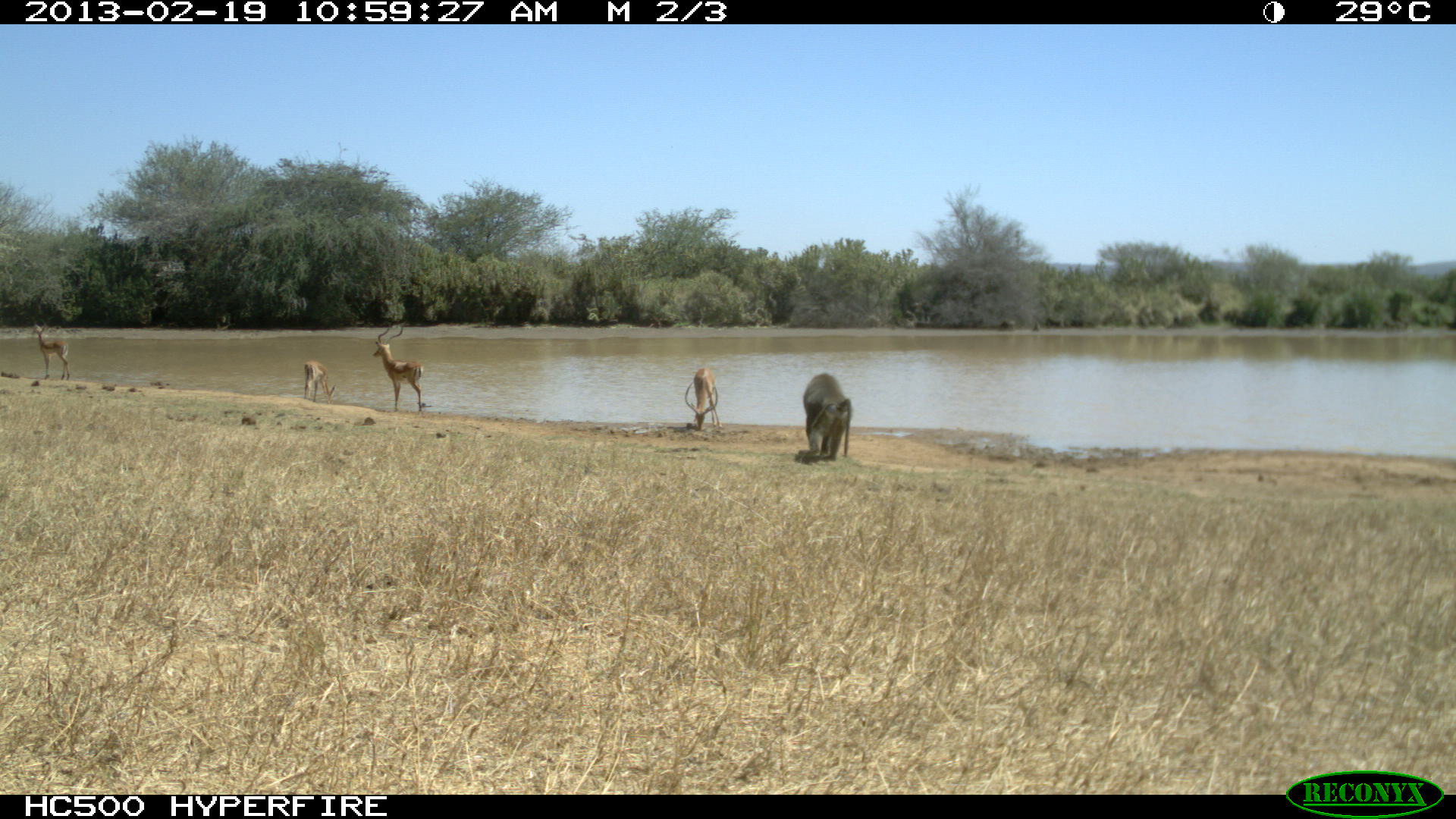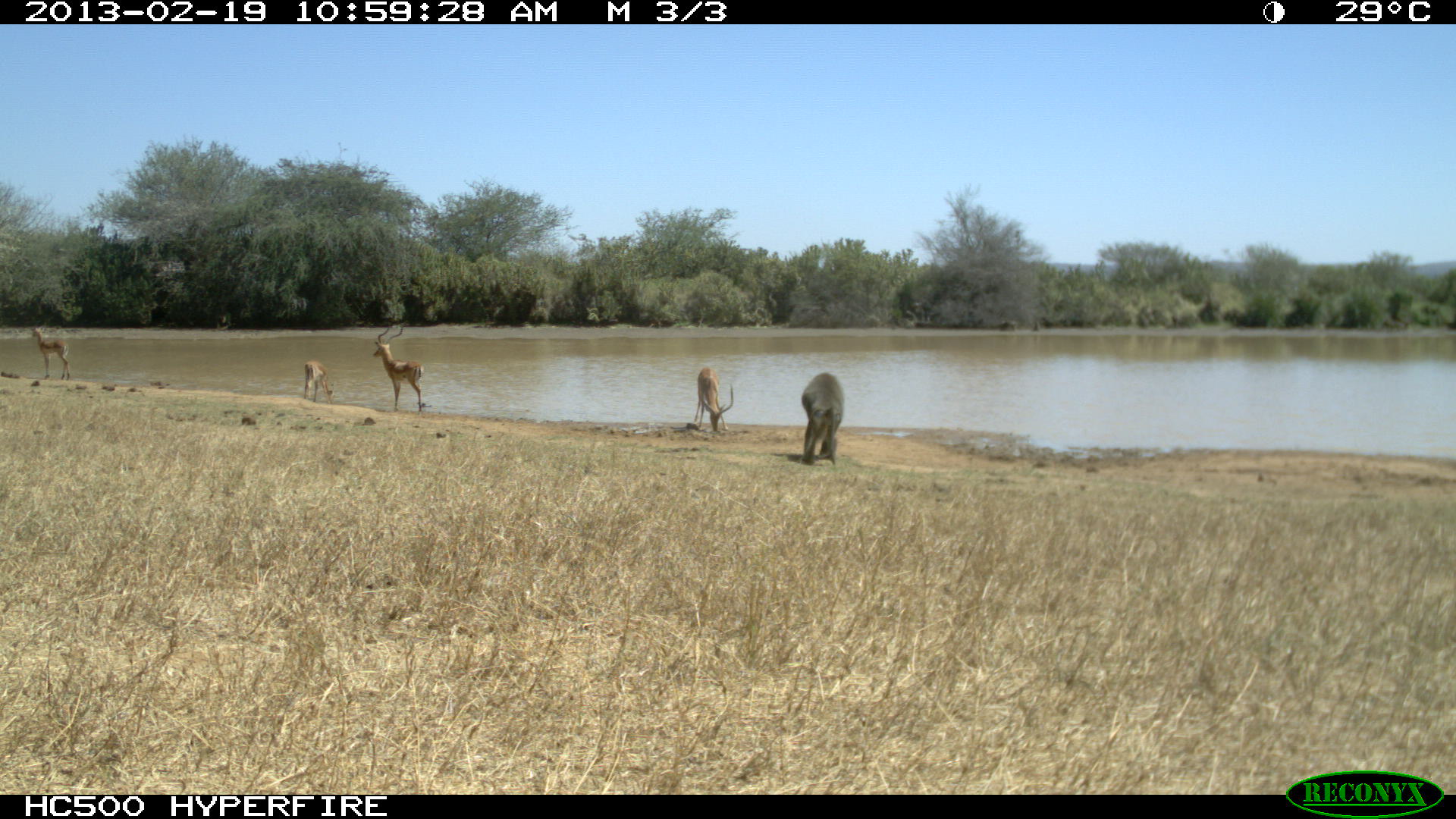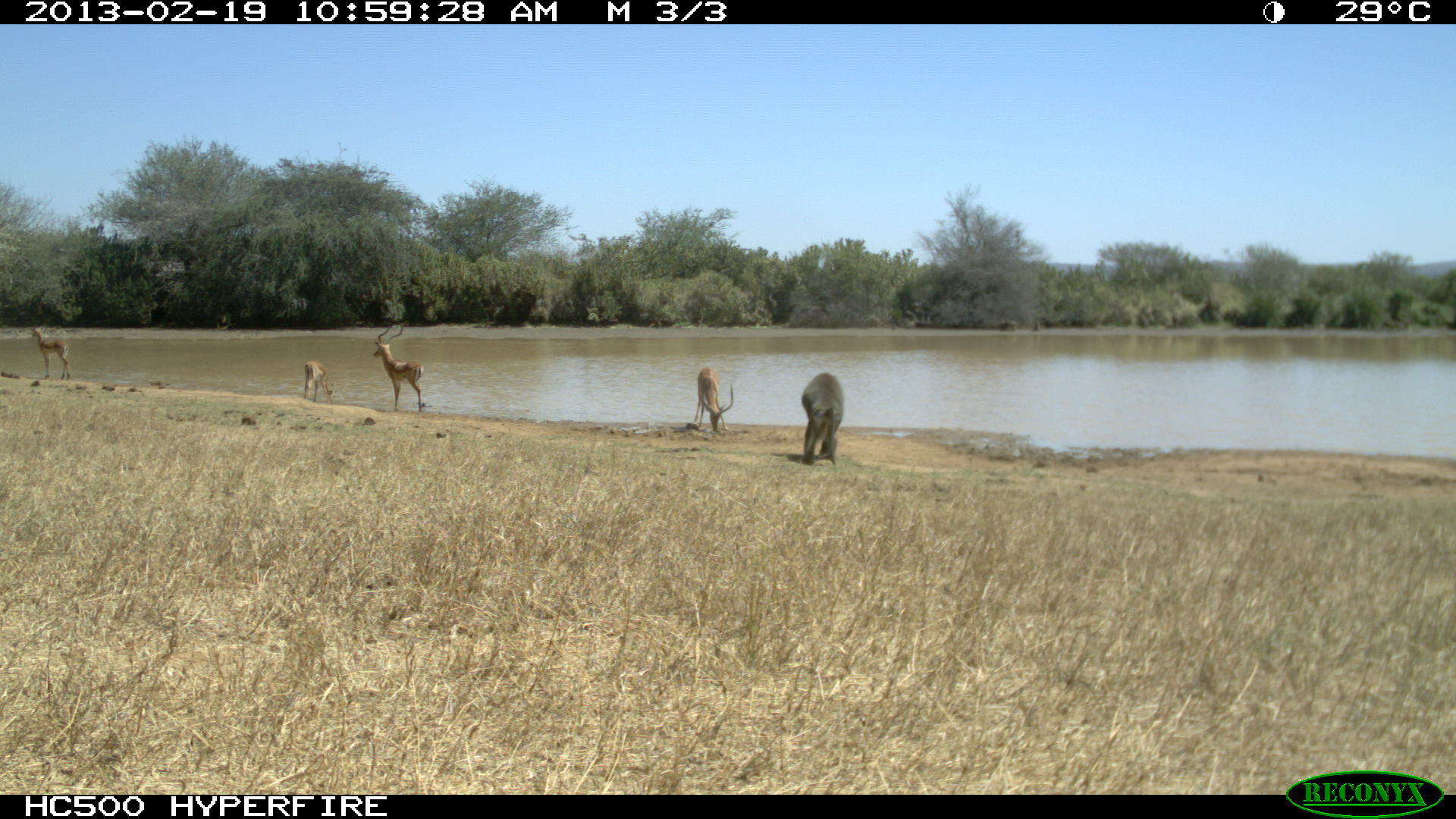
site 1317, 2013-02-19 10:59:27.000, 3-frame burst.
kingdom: Animalia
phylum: Chordata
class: Mammalia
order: Artiodactyla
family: Bovidae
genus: Aepyceros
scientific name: Aepyceros melampus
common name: impala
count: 4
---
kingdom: Animalia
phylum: Chordata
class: Mammalia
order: Primates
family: Cercopithecidae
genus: Papio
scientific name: Papio anubis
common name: olive baboon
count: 1